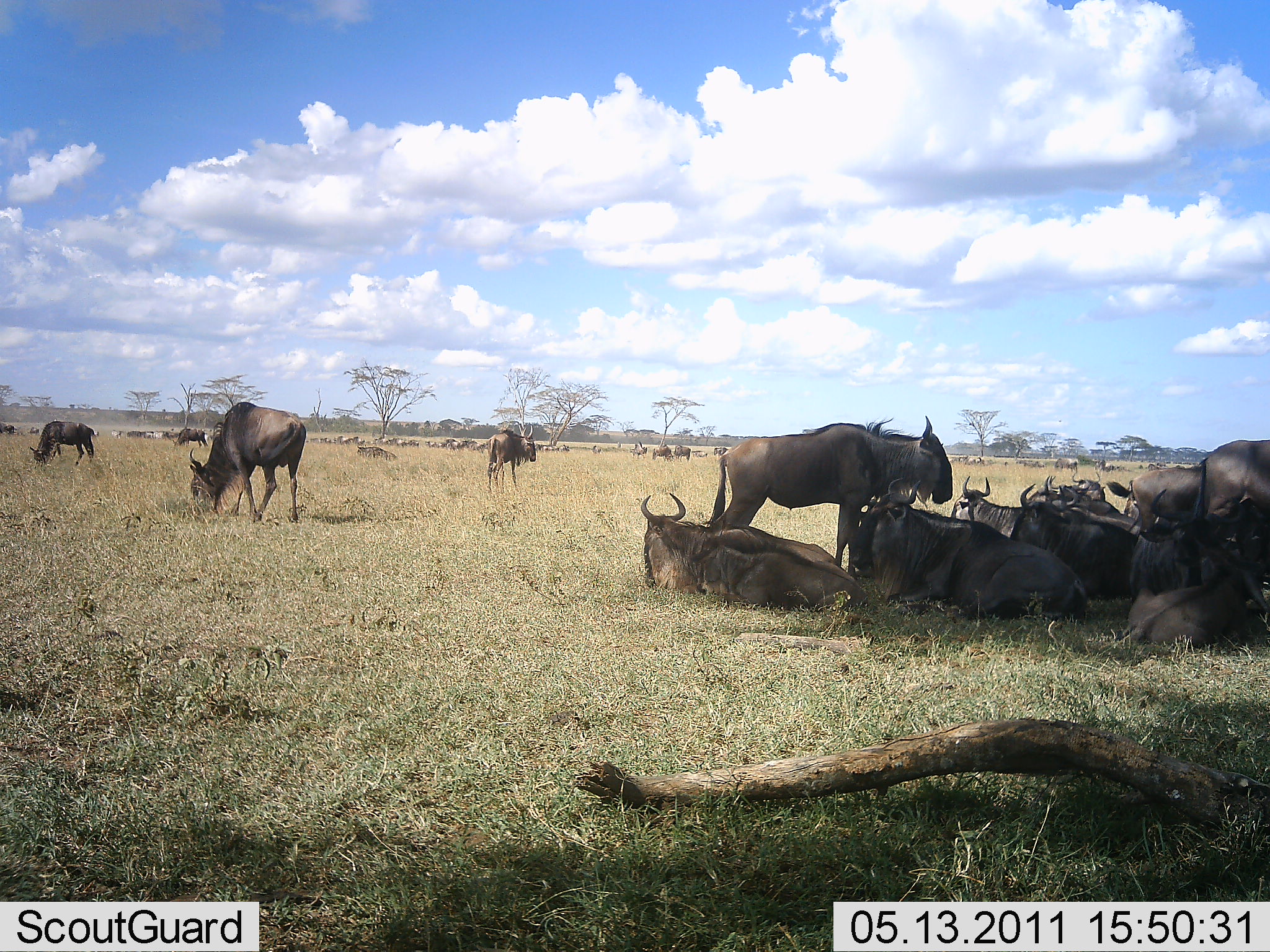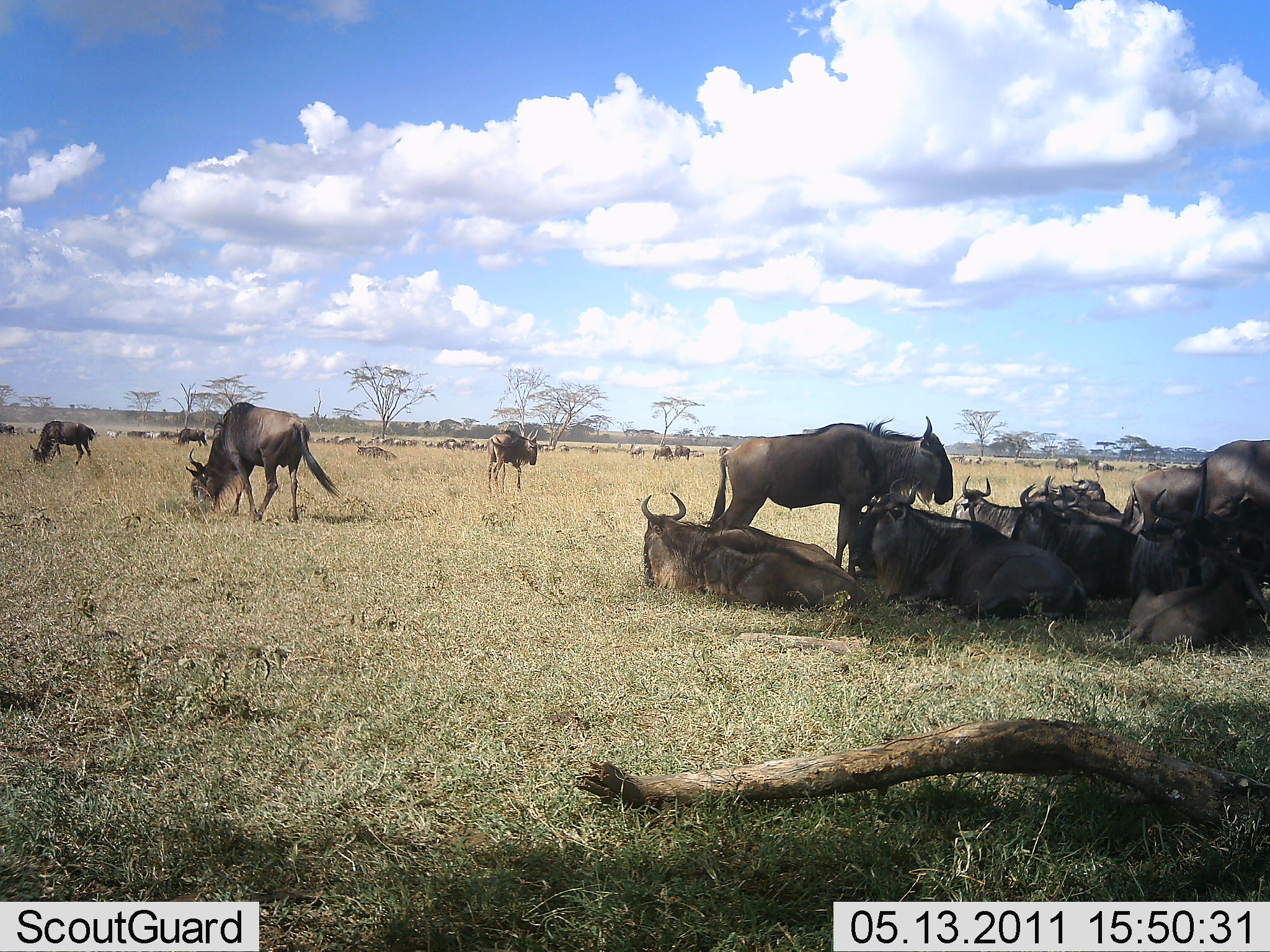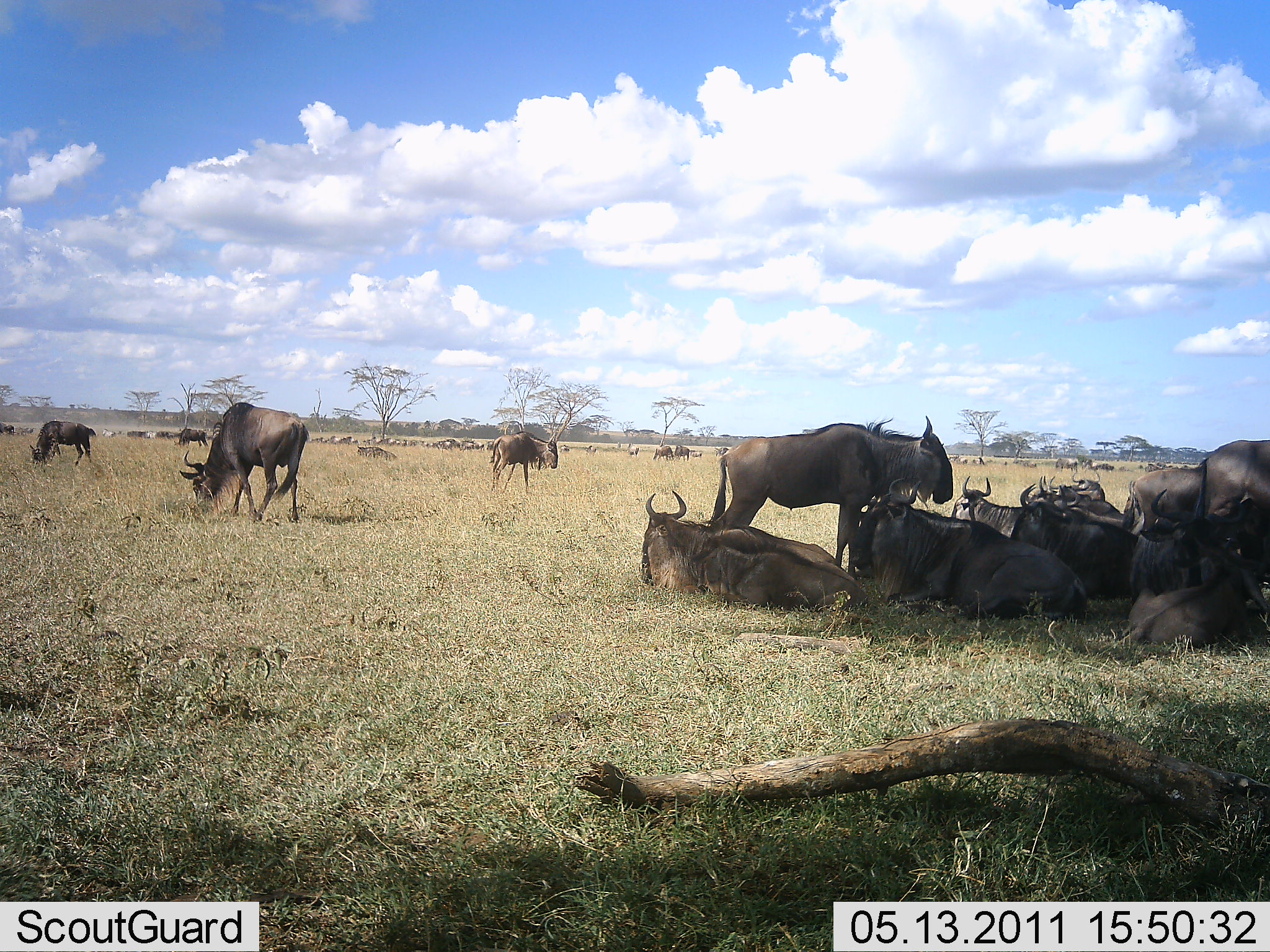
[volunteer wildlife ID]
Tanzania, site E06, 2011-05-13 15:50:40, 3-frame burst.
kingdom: Animalia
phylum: Chordata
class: Mammalia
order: Artiodactyla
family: Bovidae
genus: Connochaetes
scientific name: Connochaetes taurinus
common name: blue wildebeest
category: wildebeest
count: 11-50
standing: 69%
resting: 92%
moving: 38%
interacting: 31%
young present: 8%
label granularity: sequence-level